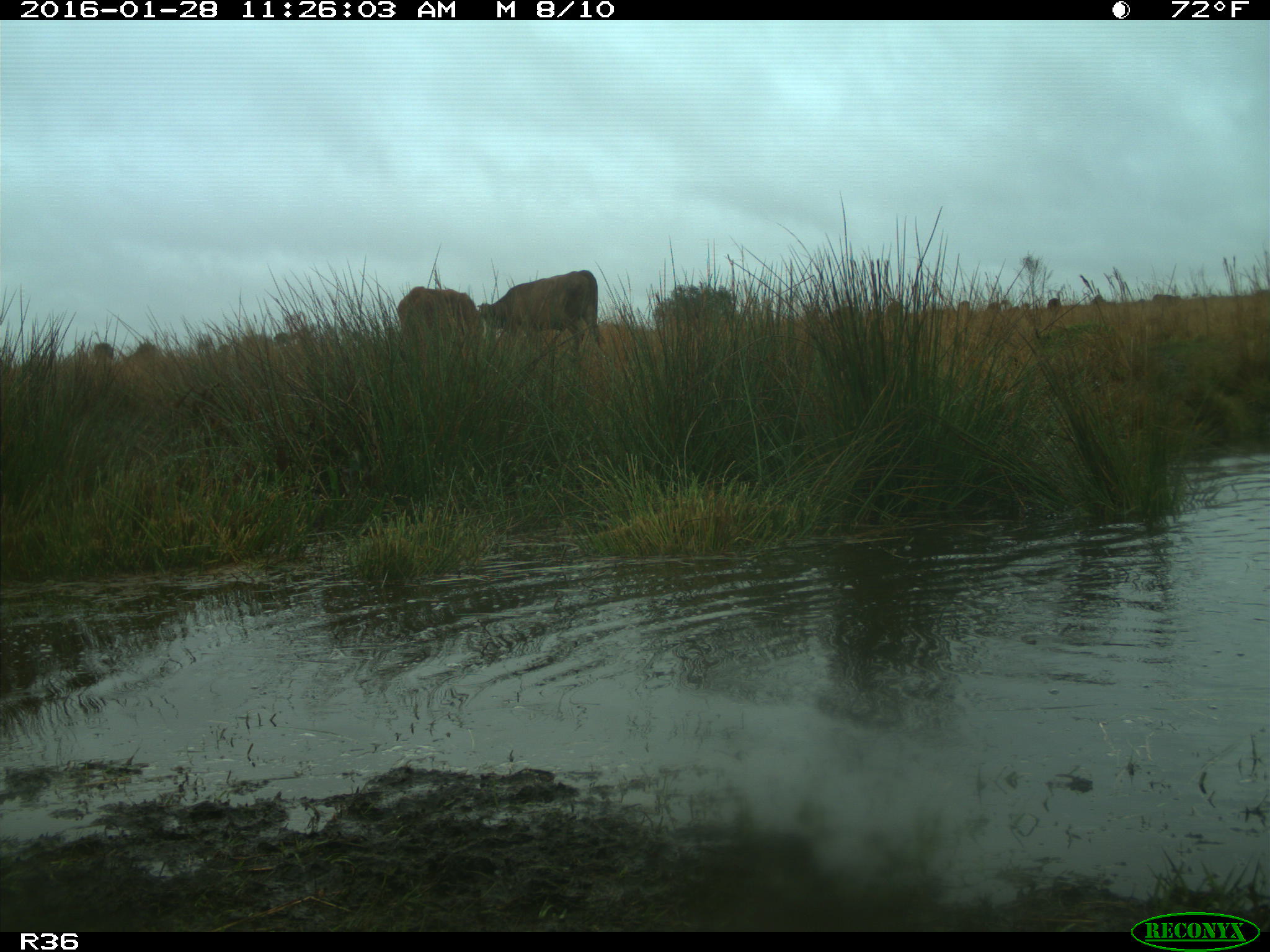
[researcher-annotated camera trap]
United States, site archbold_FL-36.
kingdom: Animalia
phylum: Chordata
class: Mammalia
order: Artiodactyla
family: Bovidae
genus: Bos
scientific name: Bos taurus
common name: domestic cow